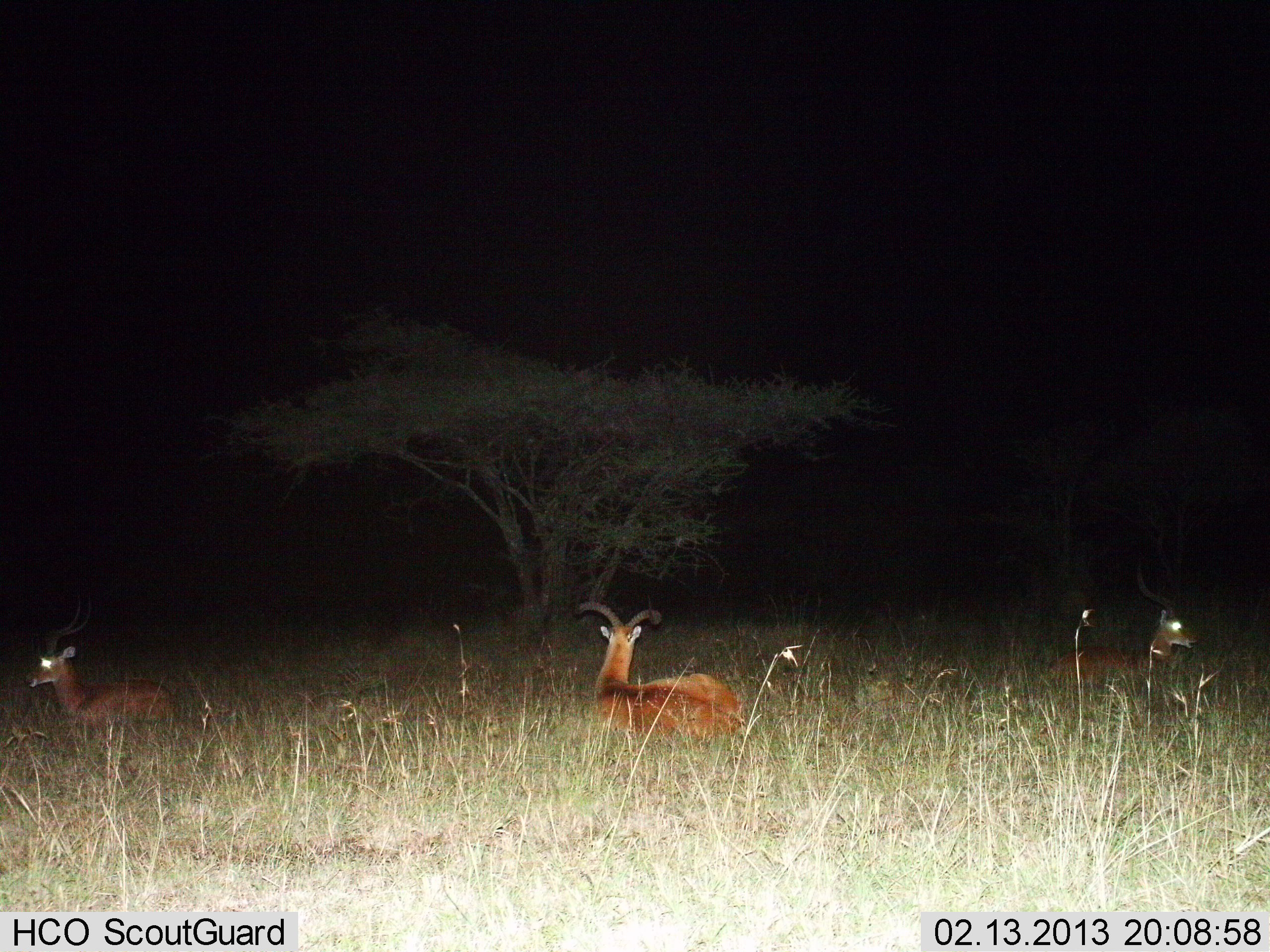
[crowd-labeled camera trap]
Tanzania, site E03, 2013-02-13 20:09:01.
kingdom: Animalia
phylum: Chordata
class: Mammalia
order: Artiodactyla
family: Bovidae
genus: Aepyceros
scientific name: Aepyceros melampus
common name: impala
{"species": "impala (Aepyceros melampus)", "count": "3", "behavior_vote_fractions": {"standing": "20%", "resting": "73%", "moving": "7%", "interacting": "0%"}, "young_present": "0%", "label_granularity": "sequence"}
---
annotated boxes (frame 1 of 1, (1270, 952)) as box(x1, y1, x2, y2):
animal: box(572, 599, 746, 740); box(24, 594, 176, 739); box(1047, 559, 1200, 692)